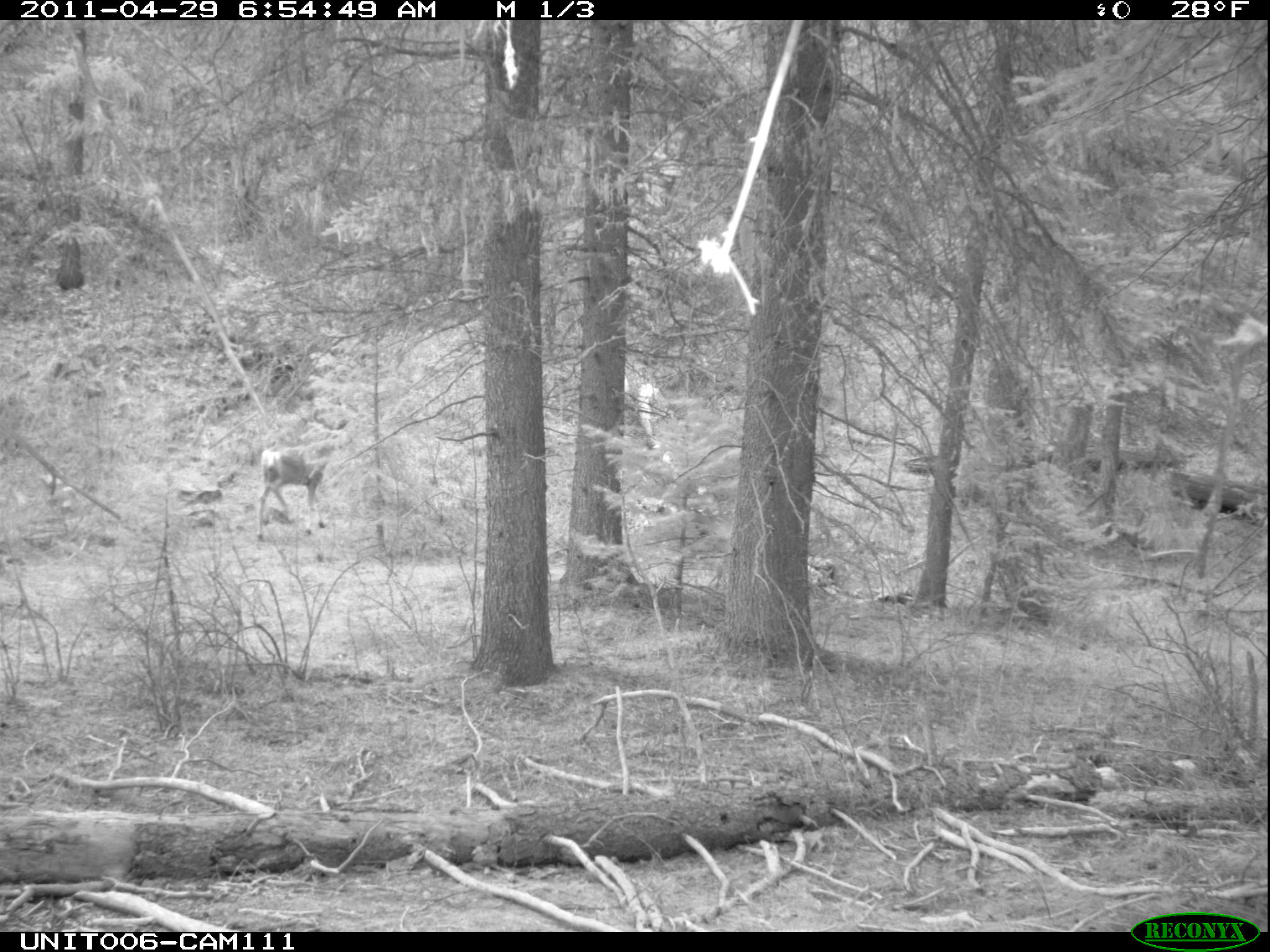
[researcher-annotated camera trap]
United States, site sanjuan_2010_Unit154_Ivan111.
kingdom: Animalia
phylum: Chordata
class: Mammalia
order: Artiodactyla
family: Cervidae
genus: Odocoileus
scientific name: Odocoileus hemionus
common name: mule deer